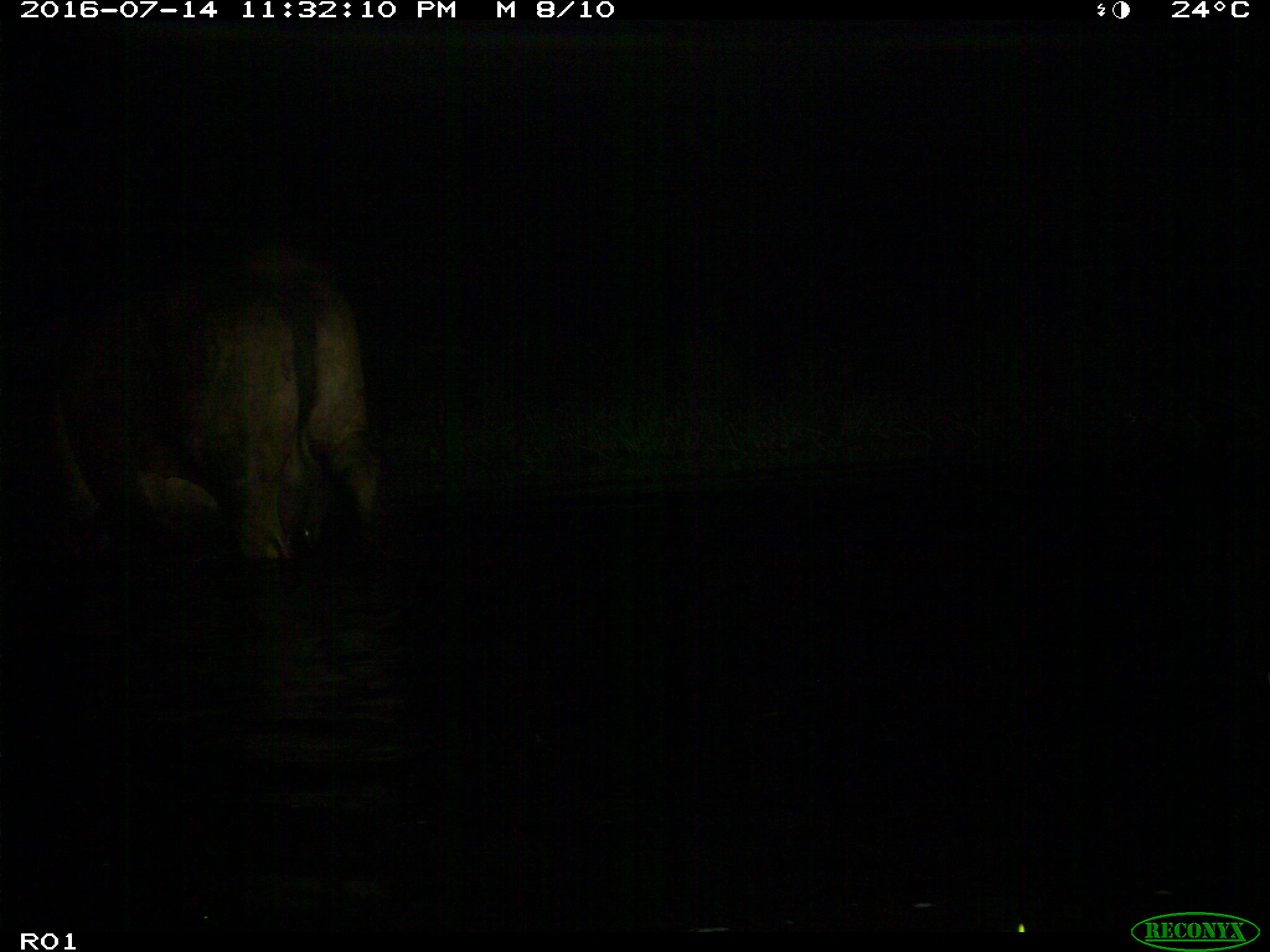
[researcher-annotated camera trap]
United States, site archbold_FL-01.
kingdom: Animalia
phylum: Chordata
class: Mammalia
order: Artiodactyla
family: Bovidae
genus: Bos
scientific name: Bos taurus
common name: domestic cow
Bos taurus (domestic cow).